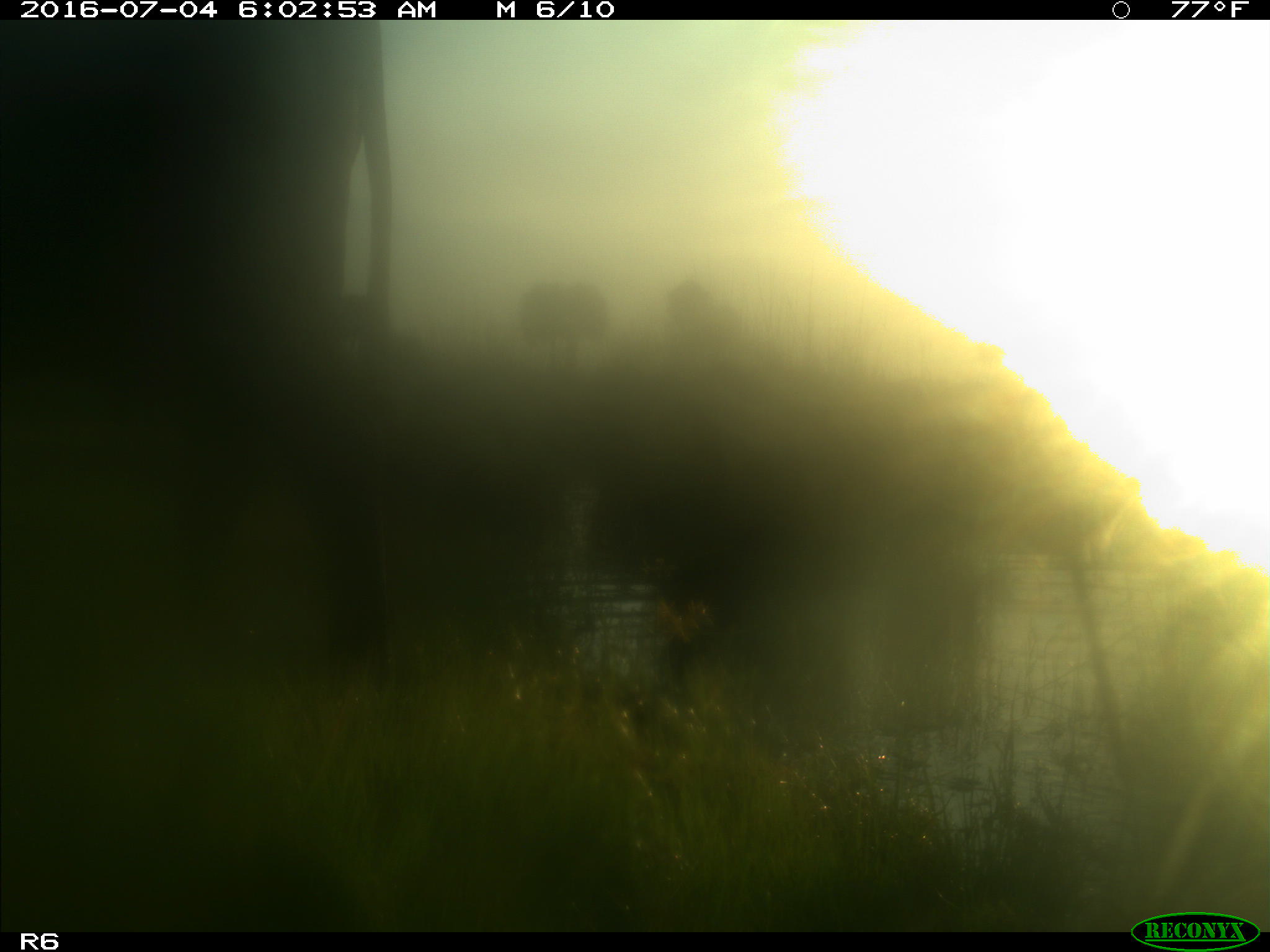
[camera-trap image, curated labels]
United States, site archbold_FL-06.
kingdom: Animalia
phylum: Chordata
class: Mammalia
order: Artiodactyla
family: Bovidae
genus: Bos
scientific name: Bos taurus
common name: domestic cow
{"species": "Bos taurus (domestic cow)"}